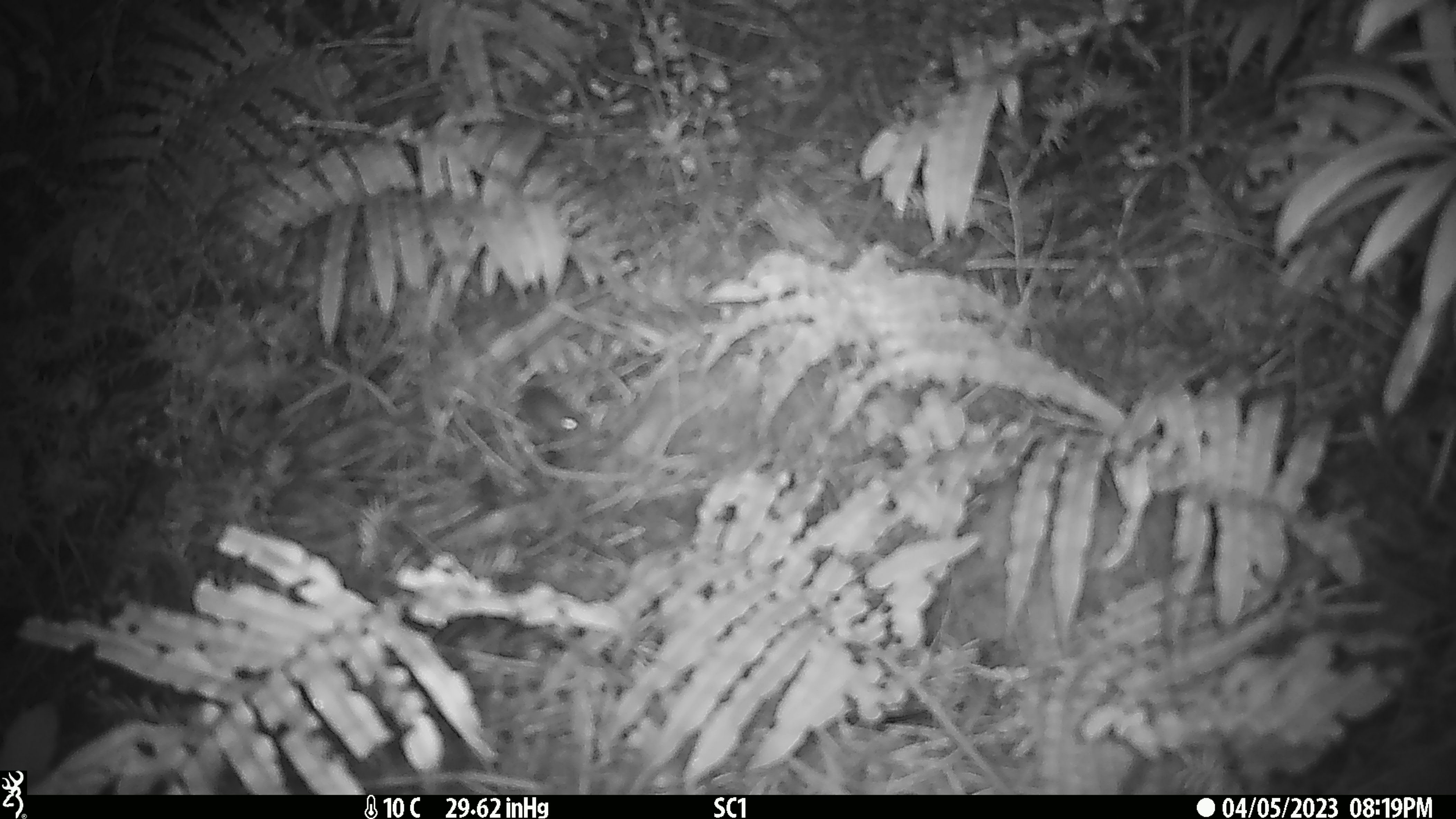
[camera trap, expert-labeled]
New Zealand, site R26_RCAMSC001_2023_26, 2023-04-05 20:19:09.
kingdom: Animalia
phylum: Chordata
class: Mammalia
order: Rodentia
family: Muridae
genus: Mus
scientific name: Mus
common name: mouse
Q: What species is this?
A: Mouse (Mus).